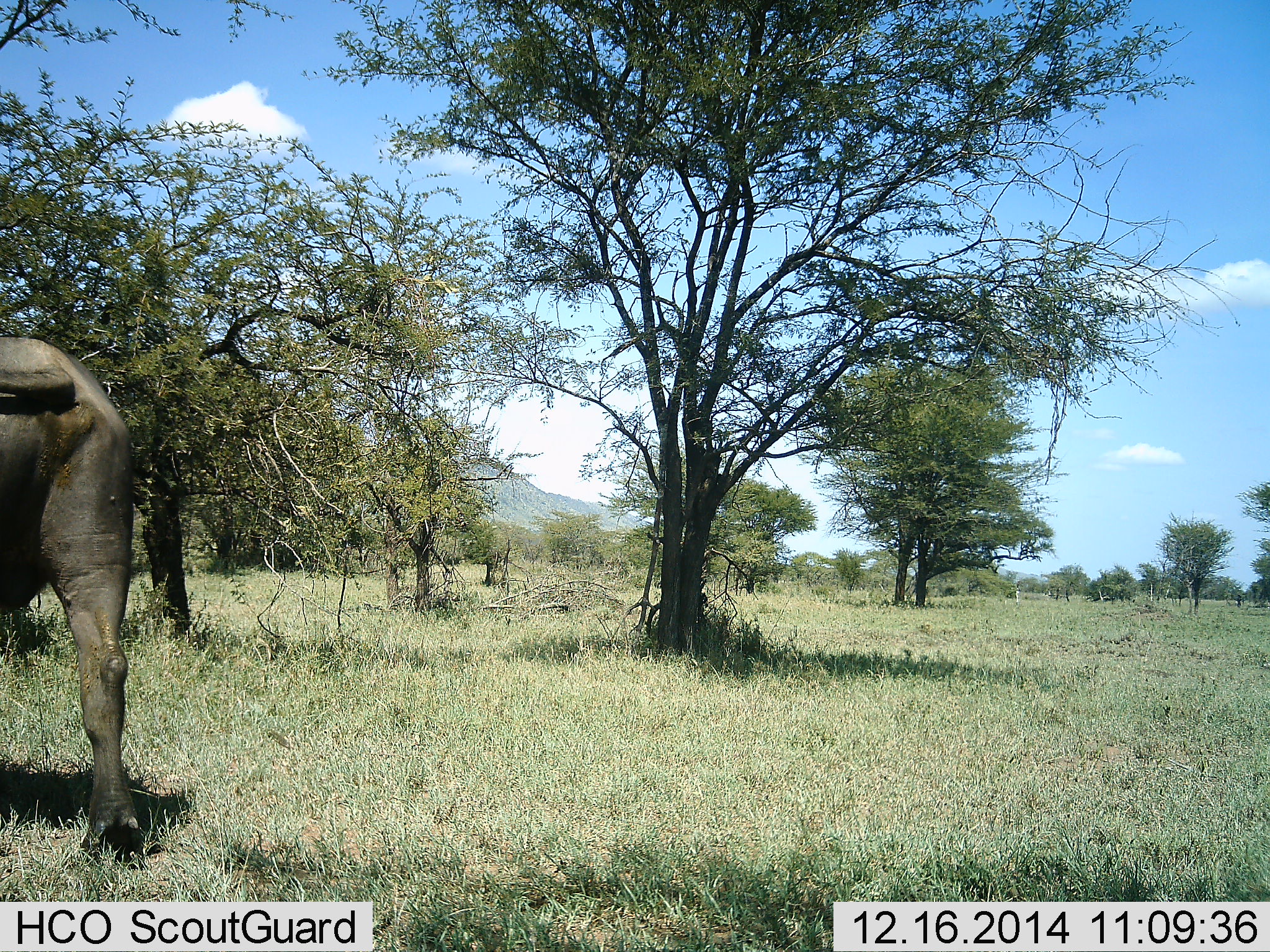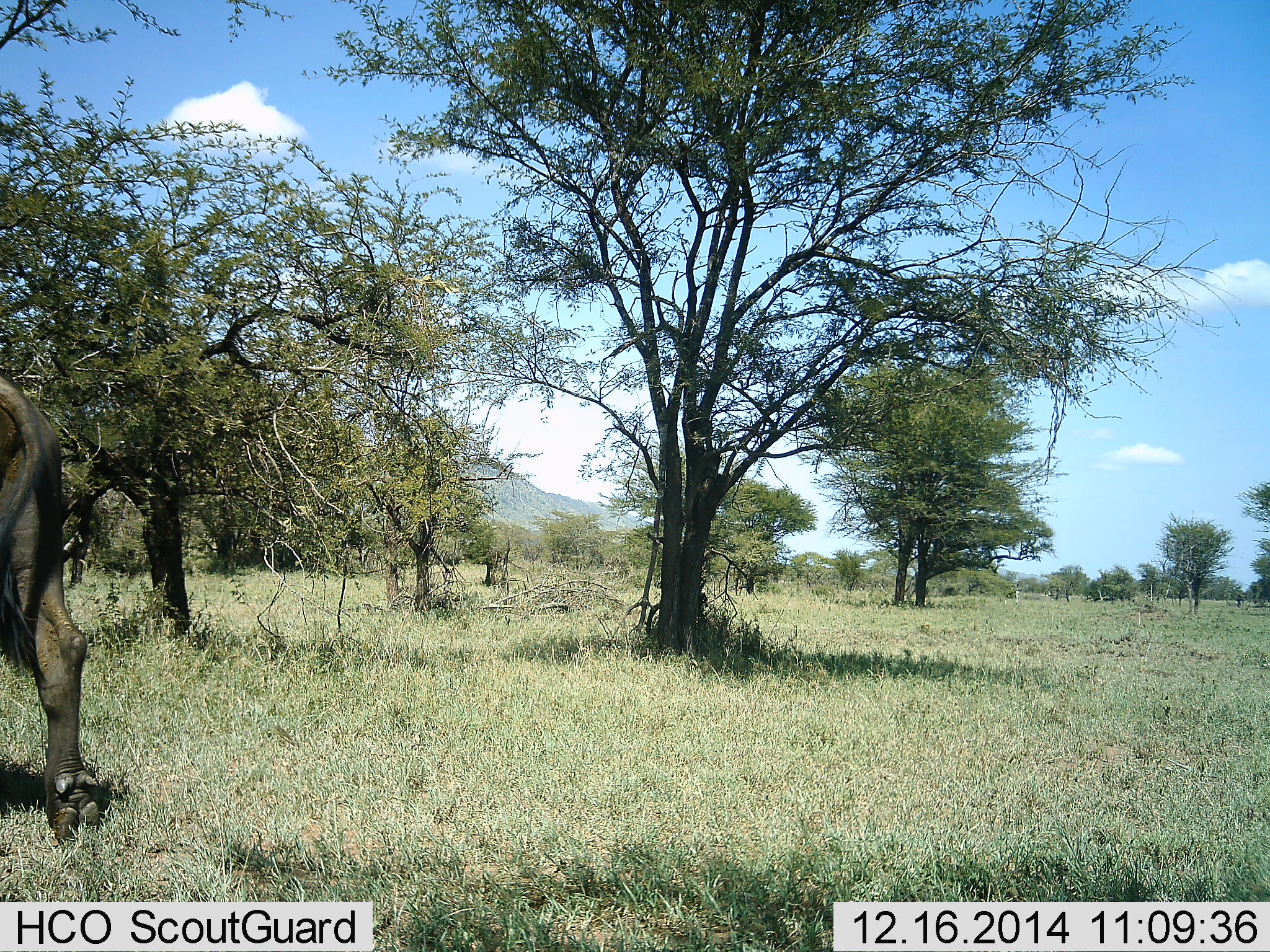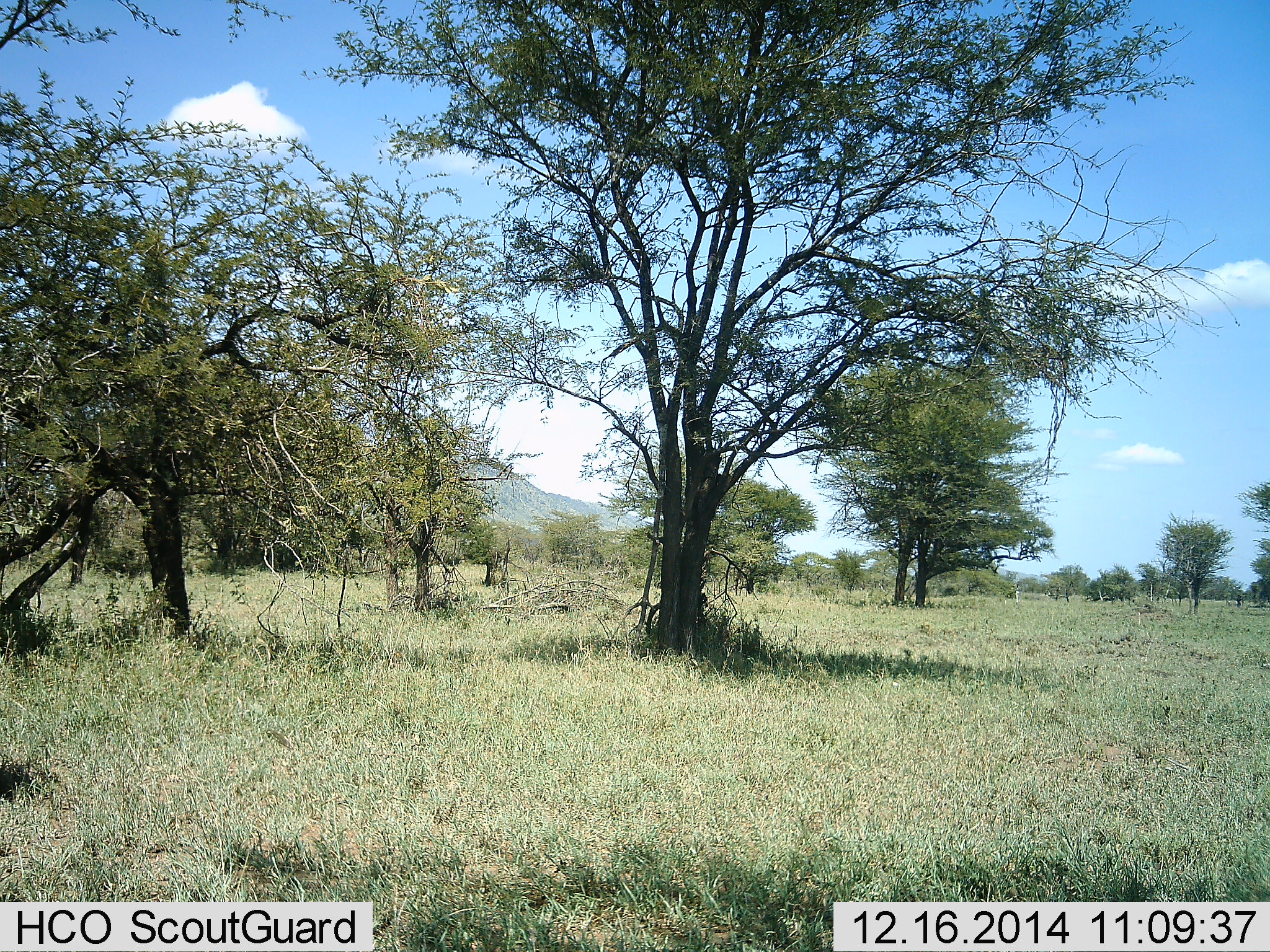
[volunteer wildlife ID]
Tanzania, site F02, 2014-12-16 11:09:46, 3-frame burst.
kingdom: Animalia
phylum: Chordata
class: Mammalia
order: Artiodactyla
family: Bovidae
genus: Syncerus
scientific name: Syncerus caffer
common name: cape buffalo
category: buffalo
Buffalo (cape buffalo) (Syncerus caffer), count 1. Behavior (volunteer vote fractions): standing 0%, resting 0%, moving 100%, interacting 0%. Young present (vote fraction): 0%. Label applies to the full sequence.